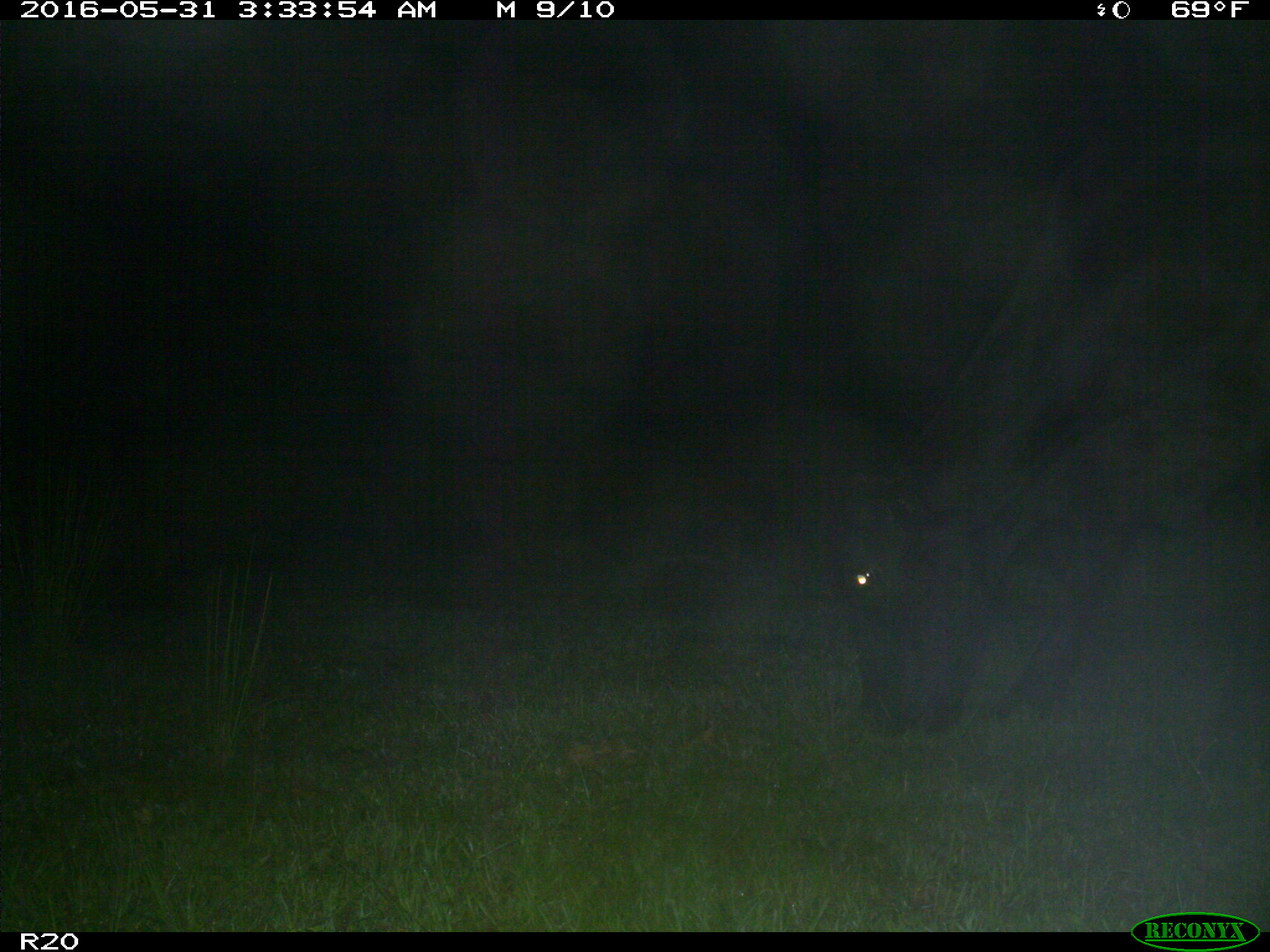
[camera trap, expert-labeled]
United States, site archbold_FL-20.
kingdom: Animalia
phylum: Chordata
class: Mammalia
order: Artiodactyla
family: Bovidae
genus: Bos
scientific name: Bos taurus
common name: domestic cow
Bos taurus (domestic cow).